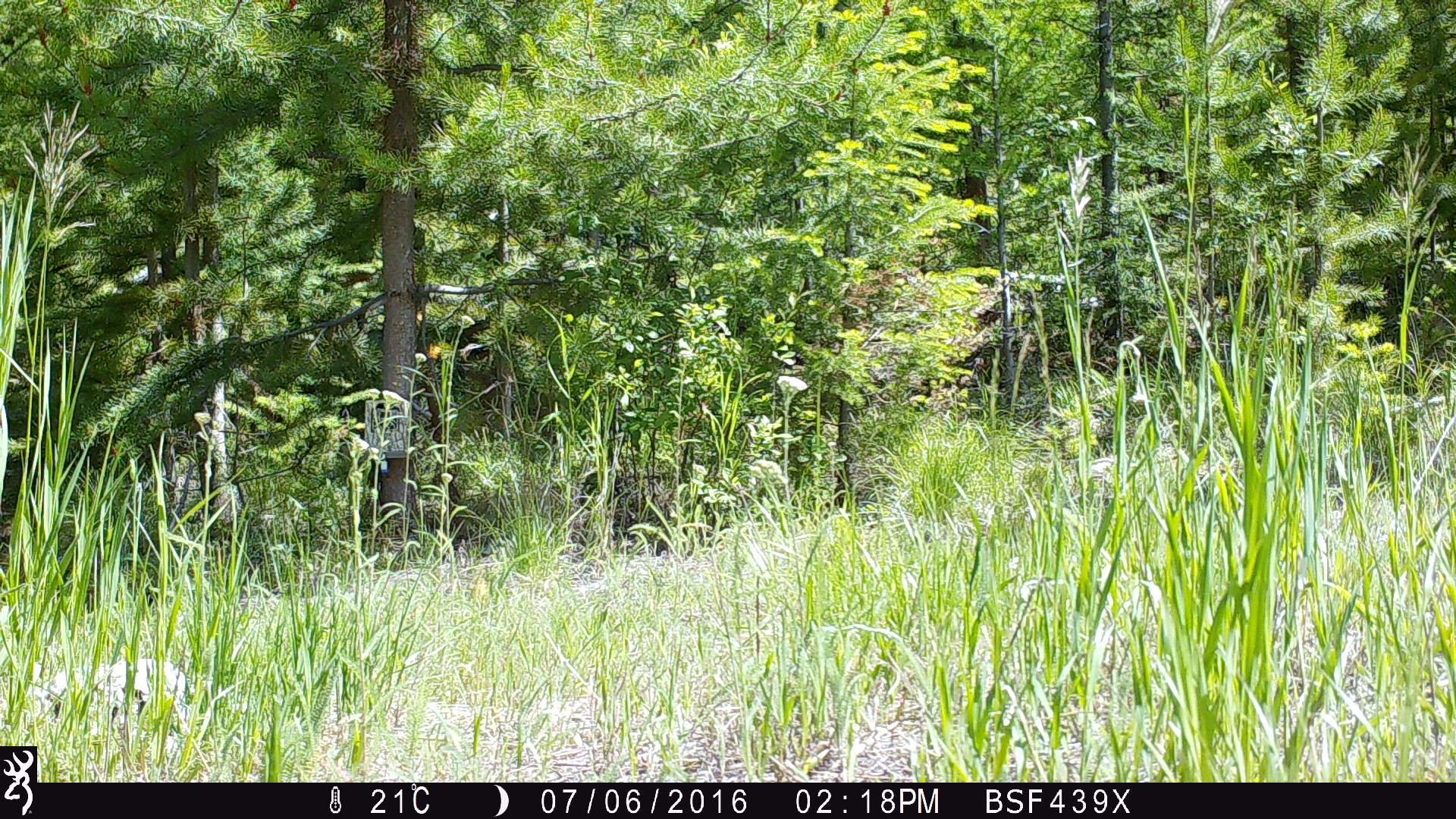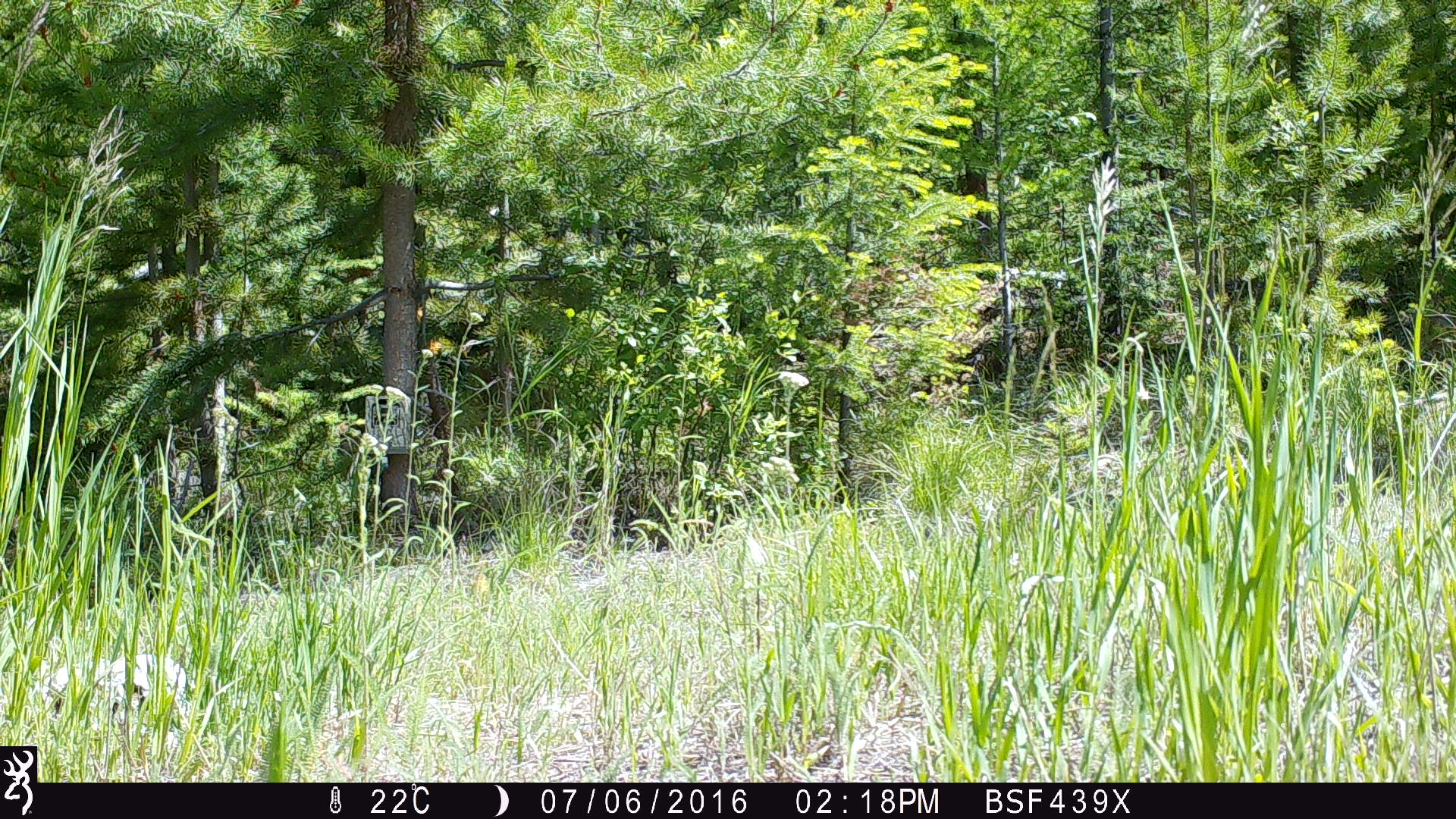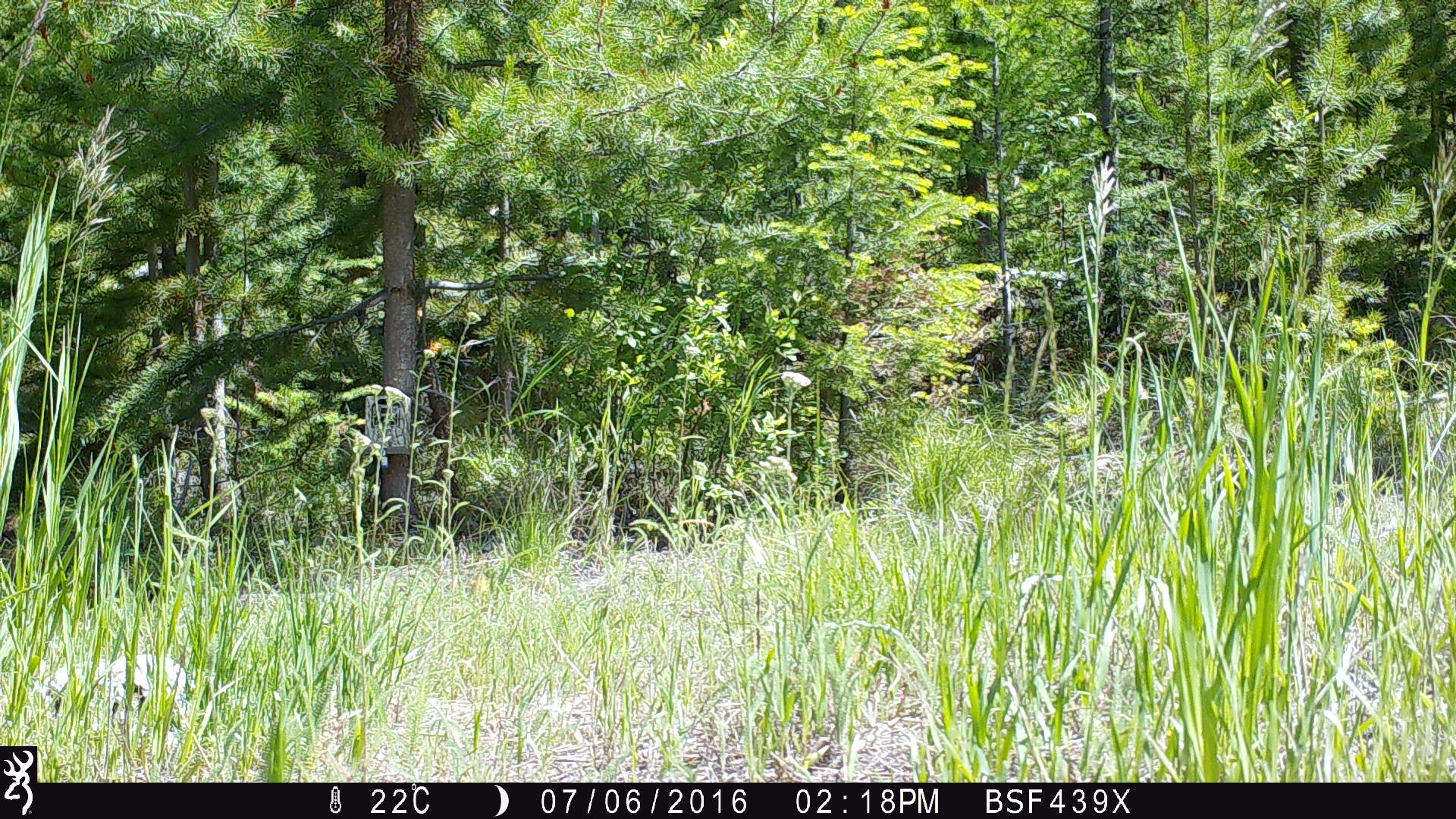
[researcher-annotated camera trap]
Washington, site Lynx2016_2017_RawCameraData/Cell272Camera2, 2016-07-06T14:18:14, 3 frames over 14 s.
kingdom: Animalia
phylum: Chordata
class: Mammalia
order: Artiodactyla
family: Cervidae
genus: Odocoileus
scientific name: Odocoileus hemionus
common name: mule deer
Odocoileus hemionus (mule deer). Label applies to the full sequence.